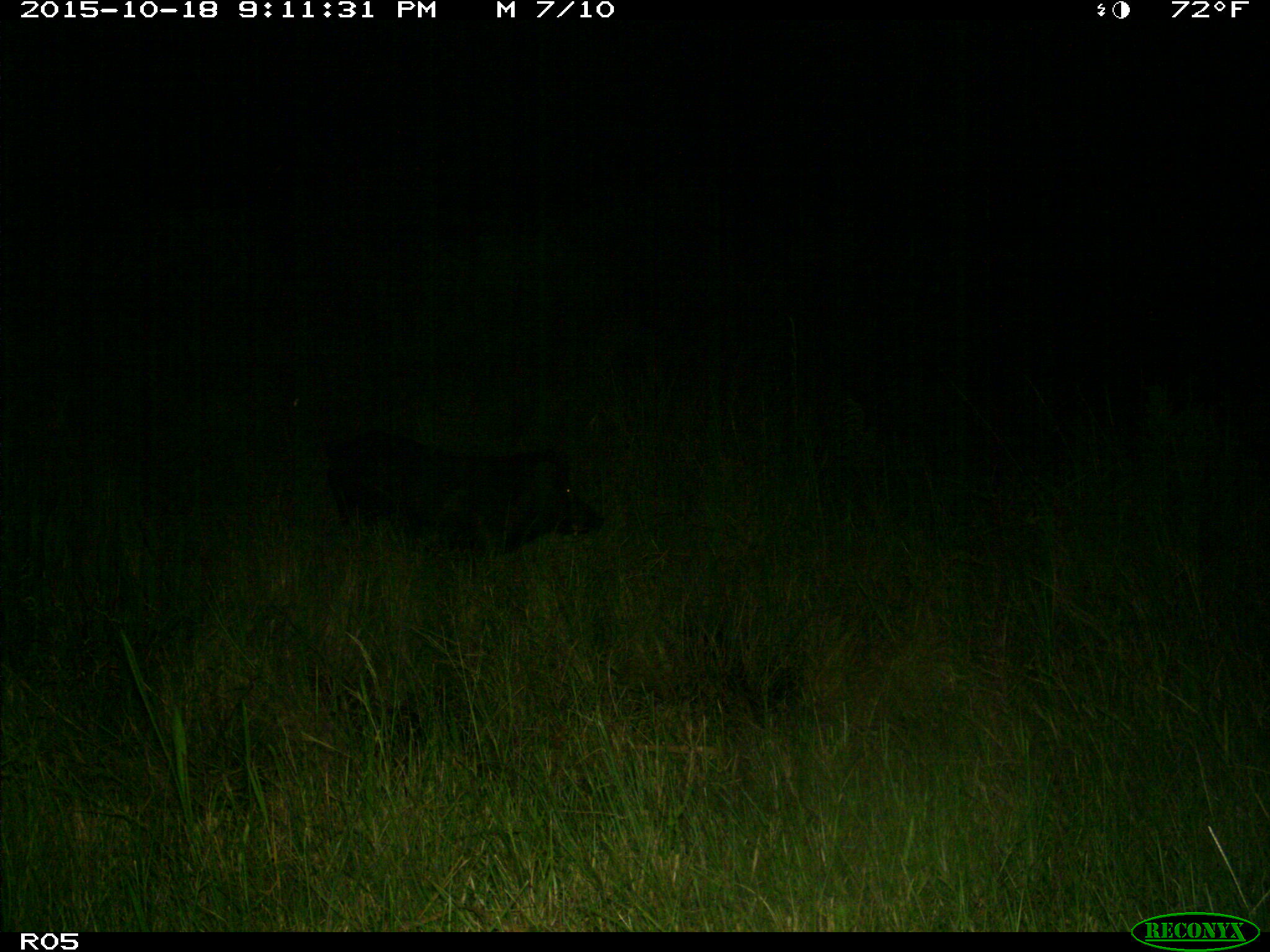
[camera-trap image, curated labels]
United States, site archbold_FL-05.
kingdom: Animalia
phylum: Chordata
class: Mammalia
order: Artiodactyla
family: Suidae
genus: Sus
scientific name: Sus scrofa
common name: wild boar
Sus scrofa (wild boar).